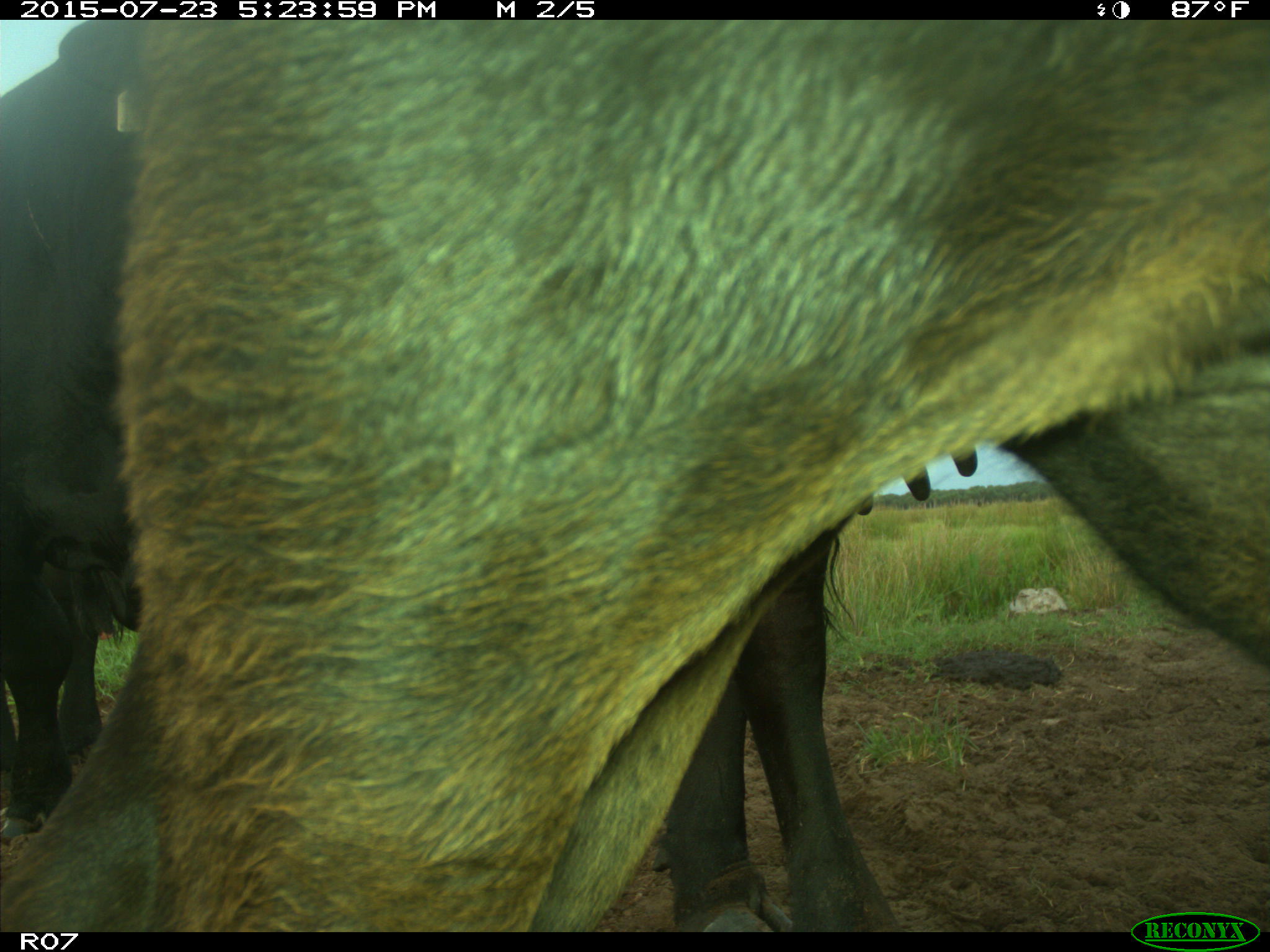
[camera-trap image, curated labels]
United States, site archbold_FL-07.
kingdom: Animalia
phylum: Chordata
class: Mammalia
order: Artiodactyla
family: Bovidae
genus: Bos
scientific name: Bos taurus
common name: domestic cow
Bos taurus (domestic cow).